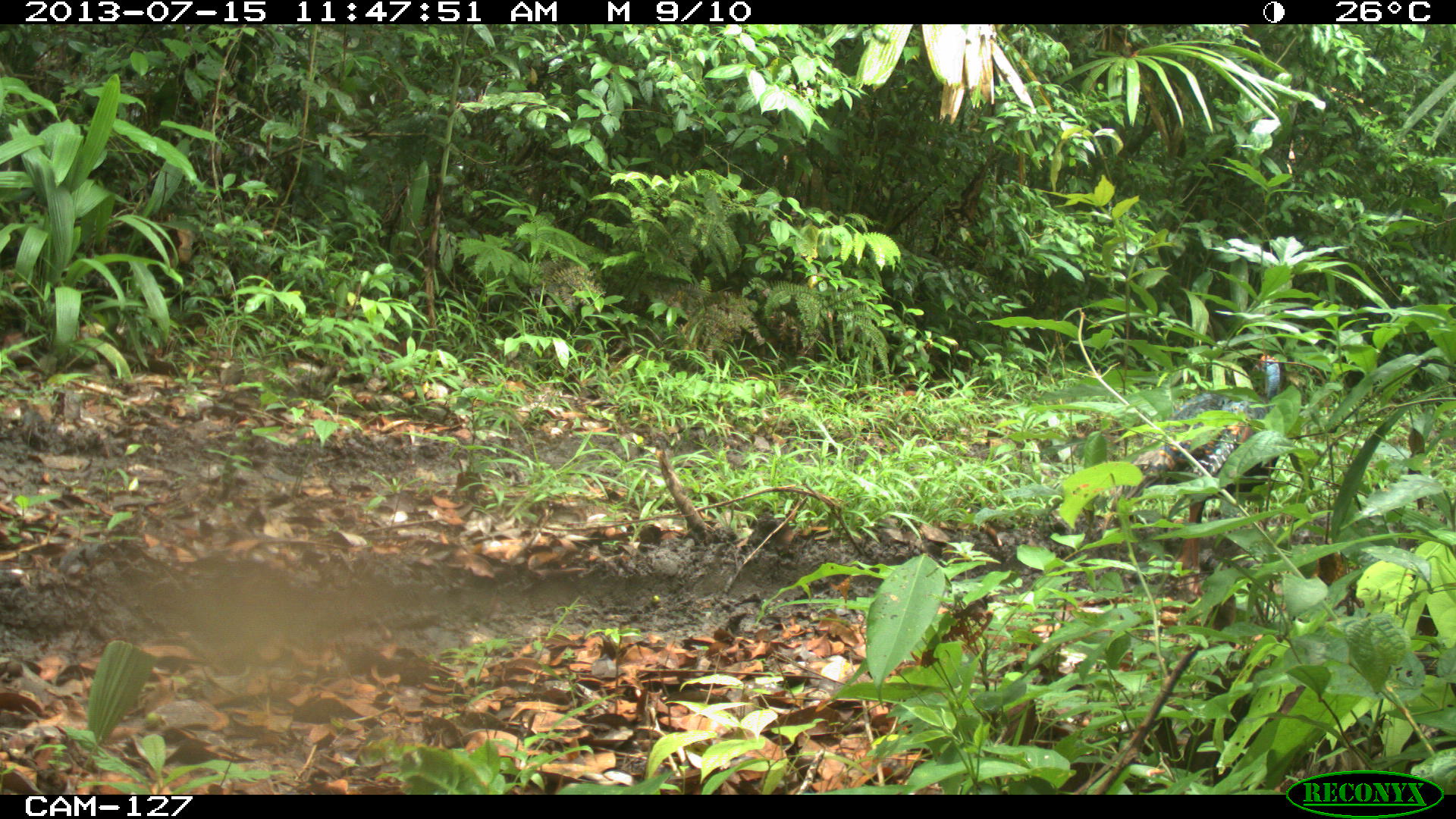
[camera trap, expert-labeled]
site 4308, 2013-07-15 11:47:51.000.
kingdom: Animalia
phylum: Chordata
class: Aves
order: Galliformes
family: Phasianidae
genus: Meleagris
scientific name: Meleagris ocellata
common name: ocellated turkey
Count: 2.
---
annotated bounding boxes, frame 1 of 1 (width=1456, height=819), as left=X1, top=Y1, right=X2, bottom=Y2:
meleagris ocellata: left=1107, top=351, right=1281, bottom=596